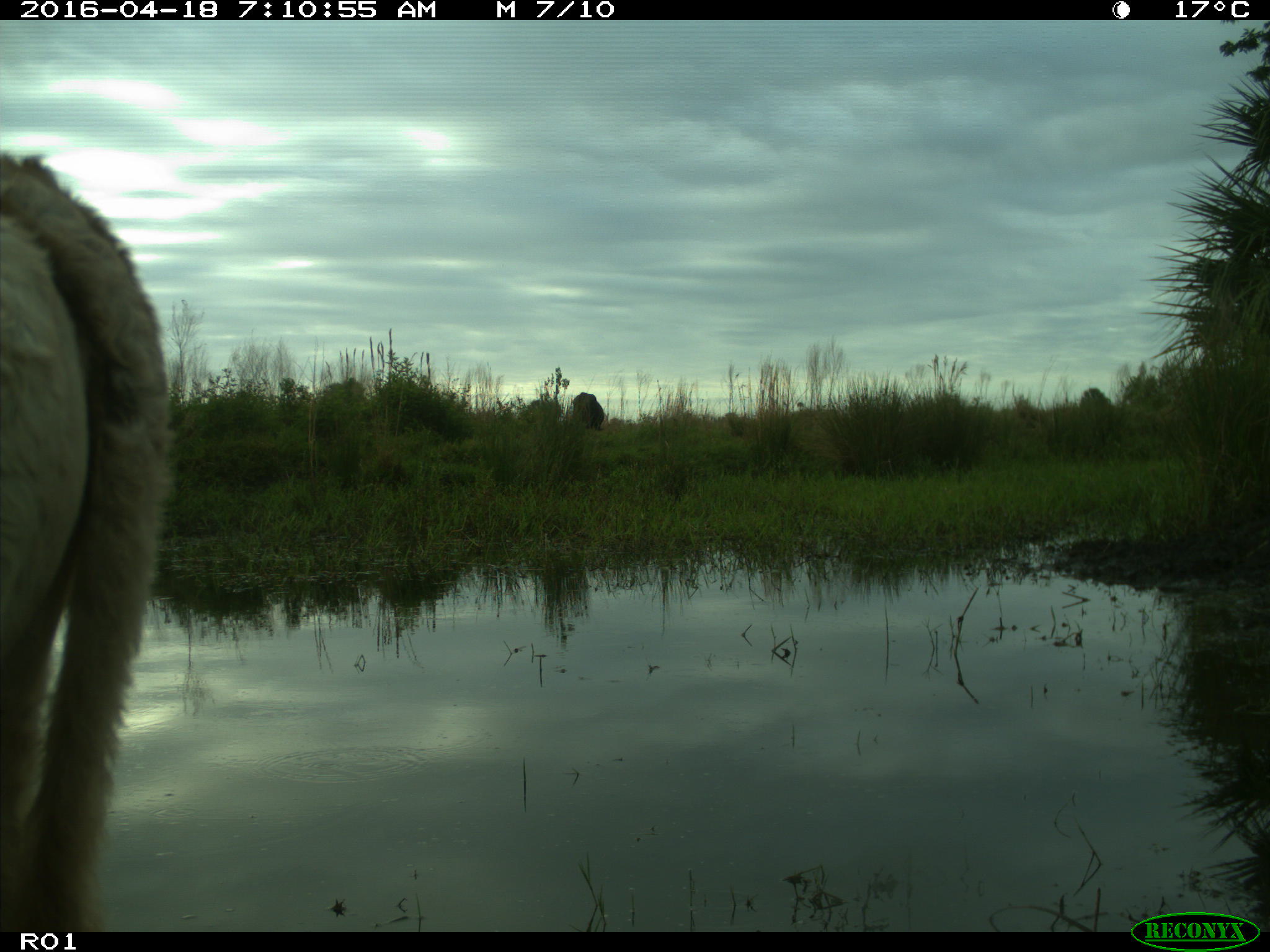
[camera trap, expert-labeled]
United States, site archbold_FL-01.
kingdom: Animalia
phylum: Chordata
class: Mammalia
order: Artiodactyla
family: Bovidae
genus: Bos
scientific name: Bos taurus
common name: domestic cow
Bos taurus (domestic cow).